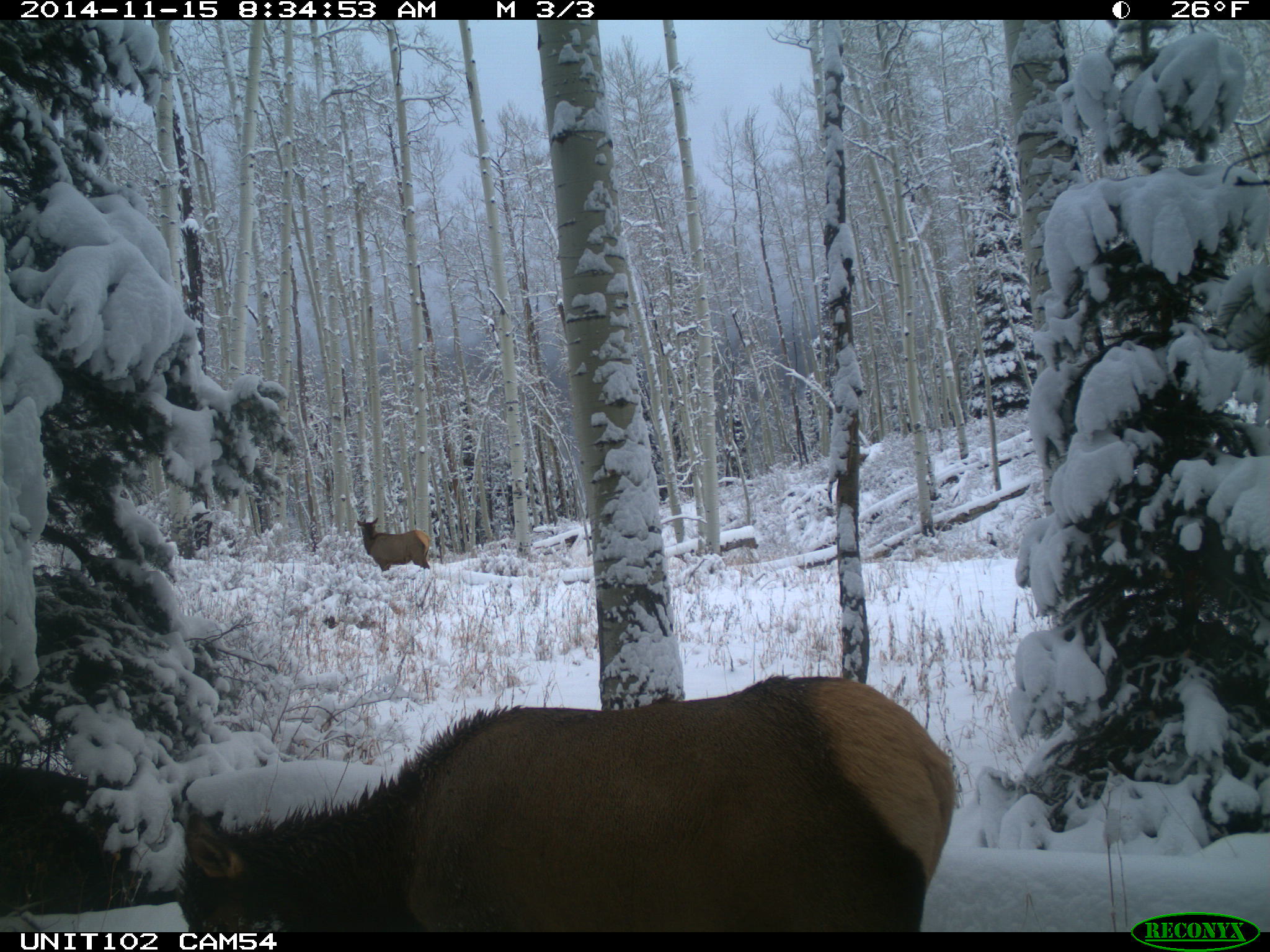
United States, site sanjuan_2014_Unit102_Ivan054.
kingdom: Animalia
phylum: Chordata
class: Mammalia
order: Artiodactyla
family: Cervidae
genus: Cervus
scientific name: Cervus elaphus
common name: red deer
Cervus elaphus (red deer).